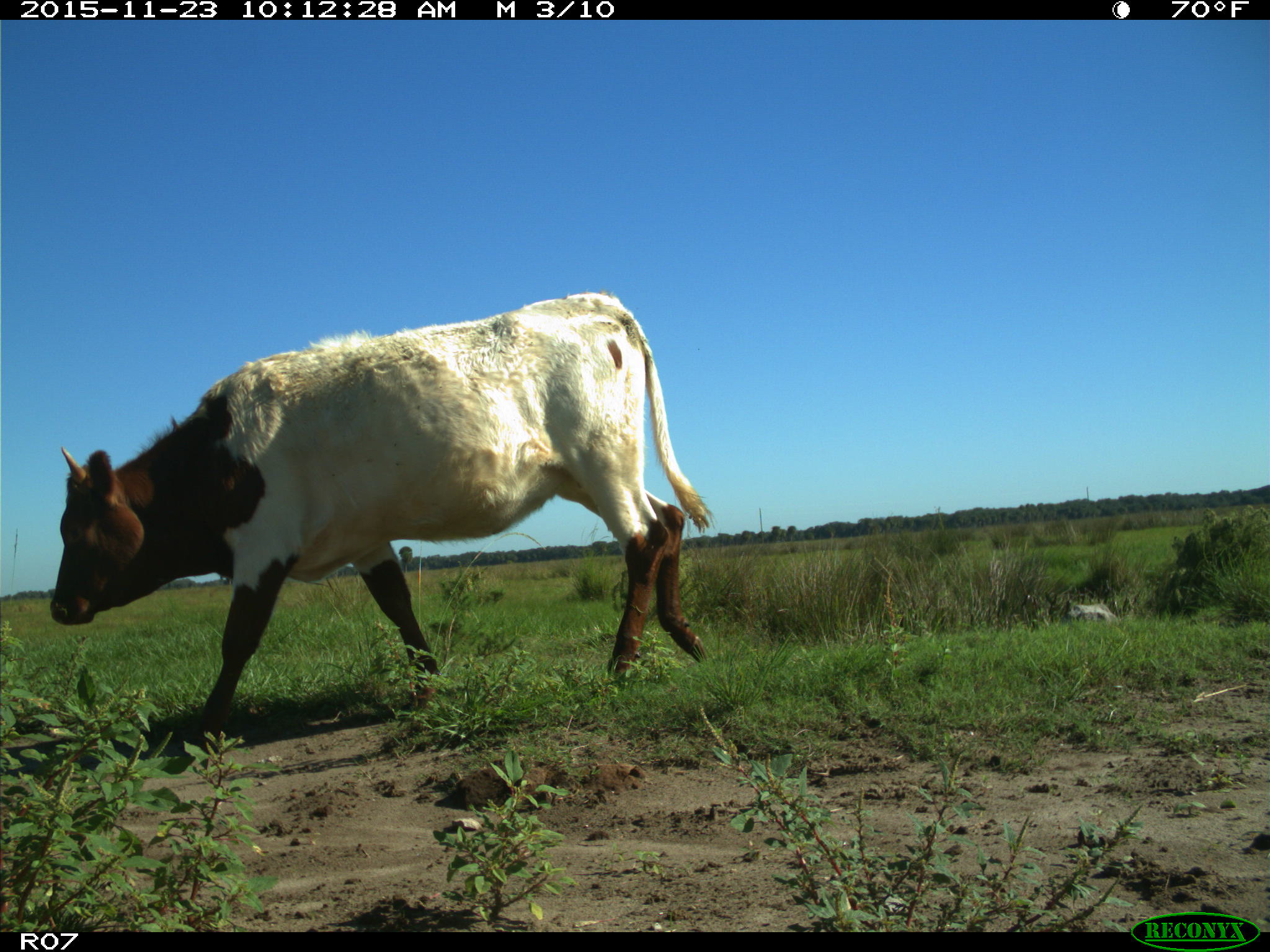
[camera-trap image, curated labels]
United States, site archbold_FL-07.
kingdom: Animalia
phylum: Chordata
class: Mammalia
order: Artiodactyla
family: Bovidae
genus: Bos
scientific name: Bos taurus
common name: domestic cow